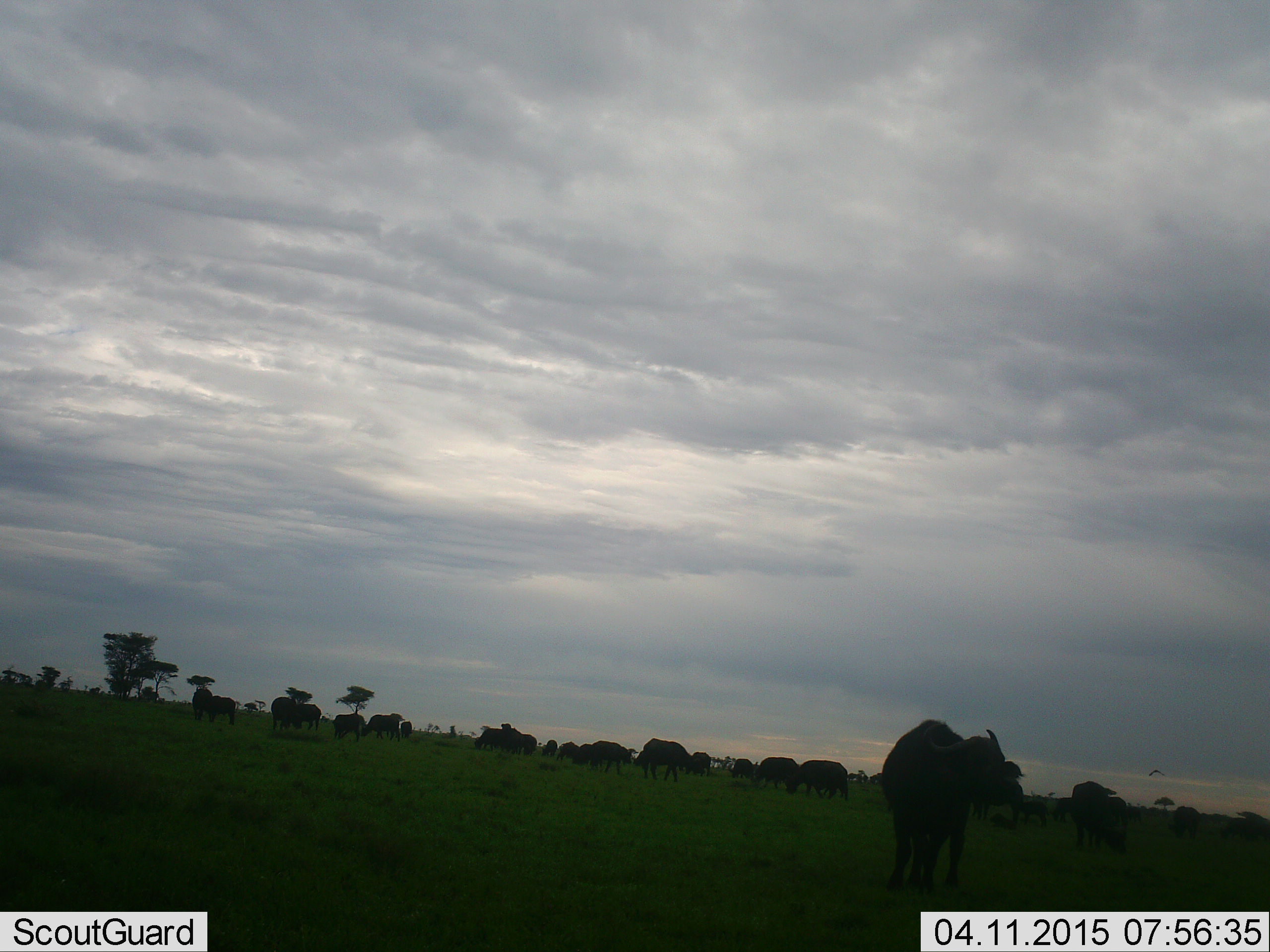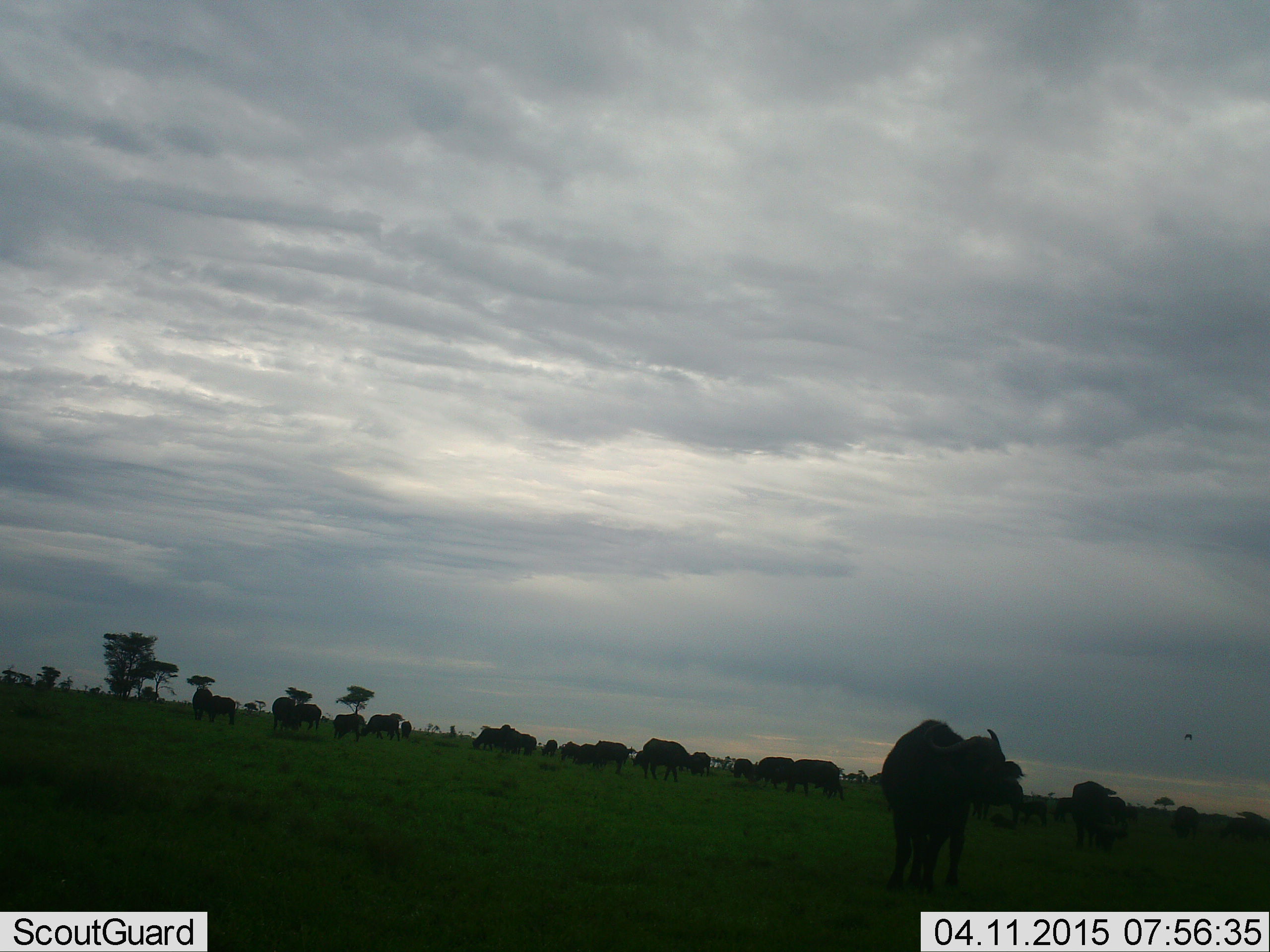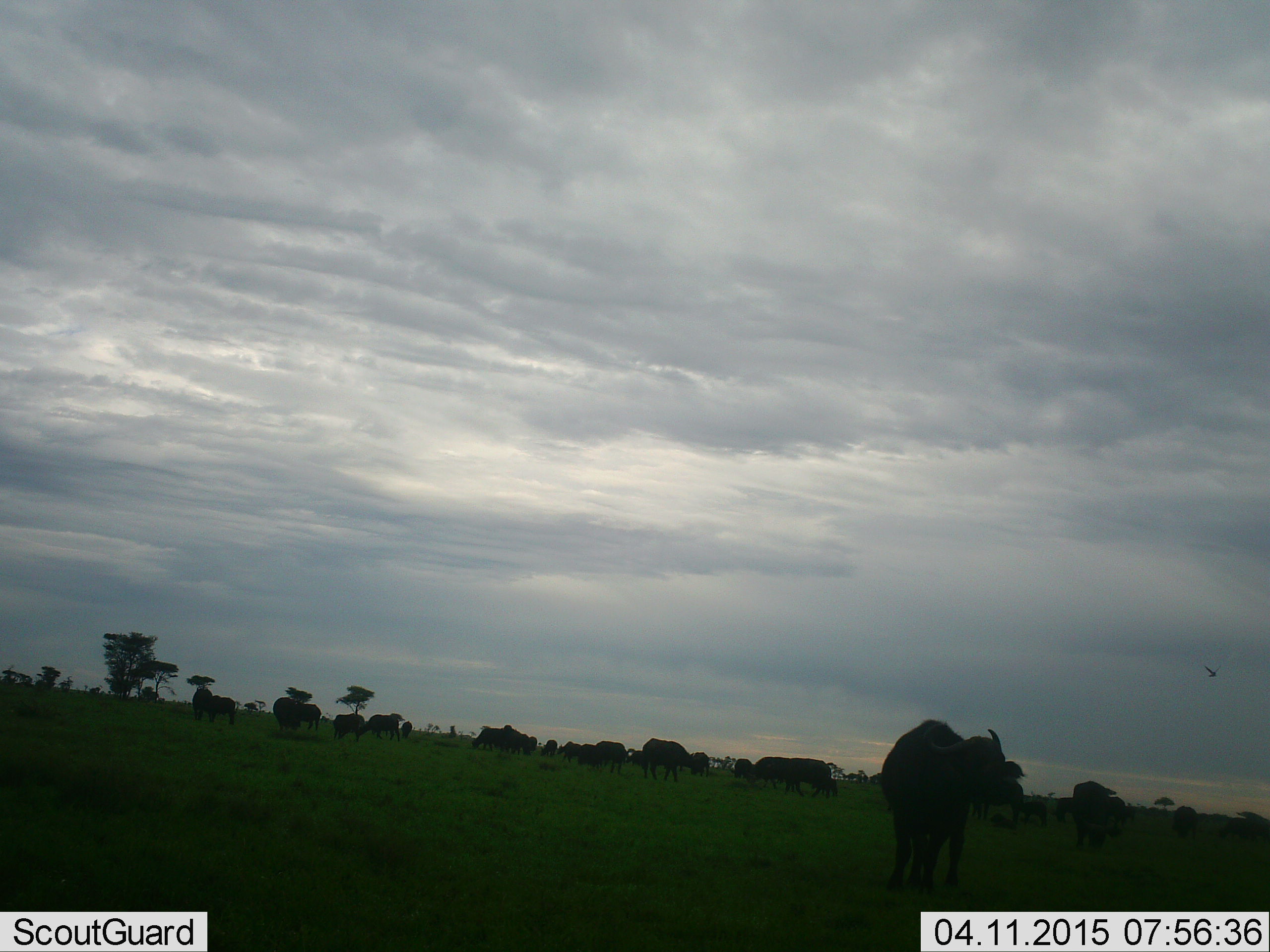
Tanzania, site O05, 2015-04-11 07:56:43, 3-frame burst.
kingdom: Animalia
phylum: Chordata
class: Mammalia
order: Artiodactyla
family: Bovidae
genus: Connochaetes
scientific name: Connochaetes taurinus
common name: blue wildebeest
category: wildebeest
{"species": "wildebeest (blue wildebeest) (Connochaetes taurinus)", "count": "11-50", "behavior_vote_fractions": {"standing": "50%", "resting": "10%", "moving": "60%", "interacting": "10%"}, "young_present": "0%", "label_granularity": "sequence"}